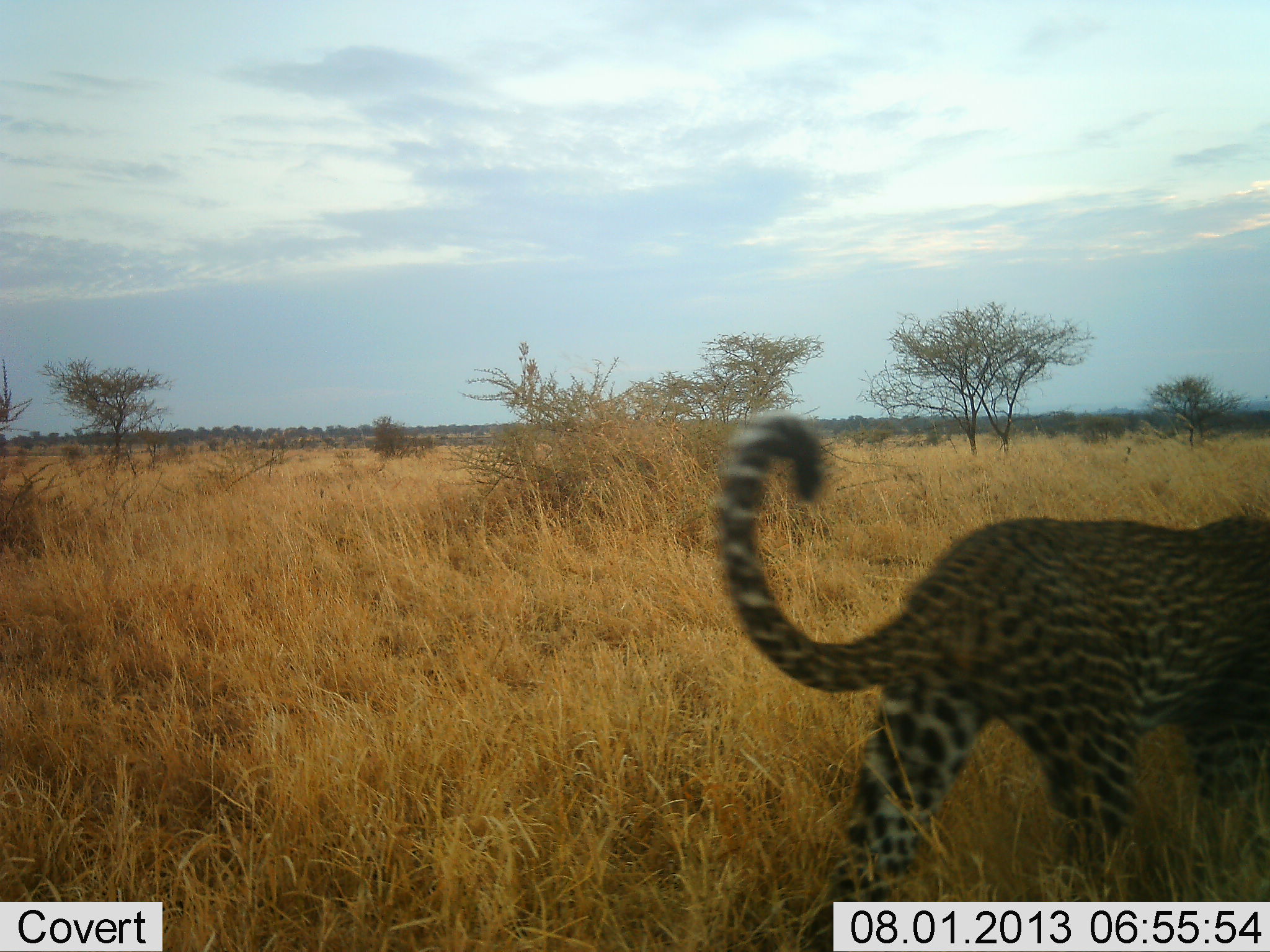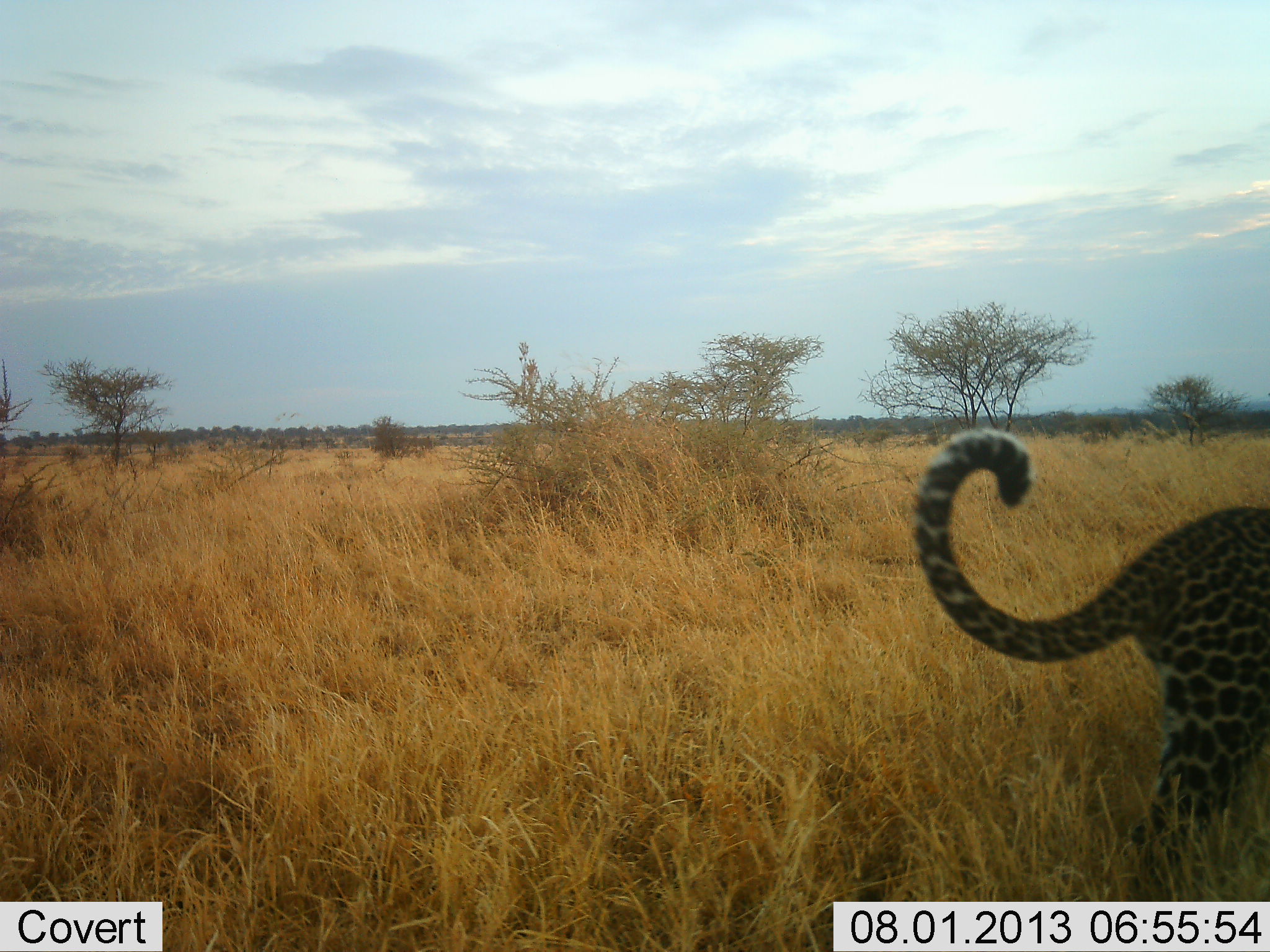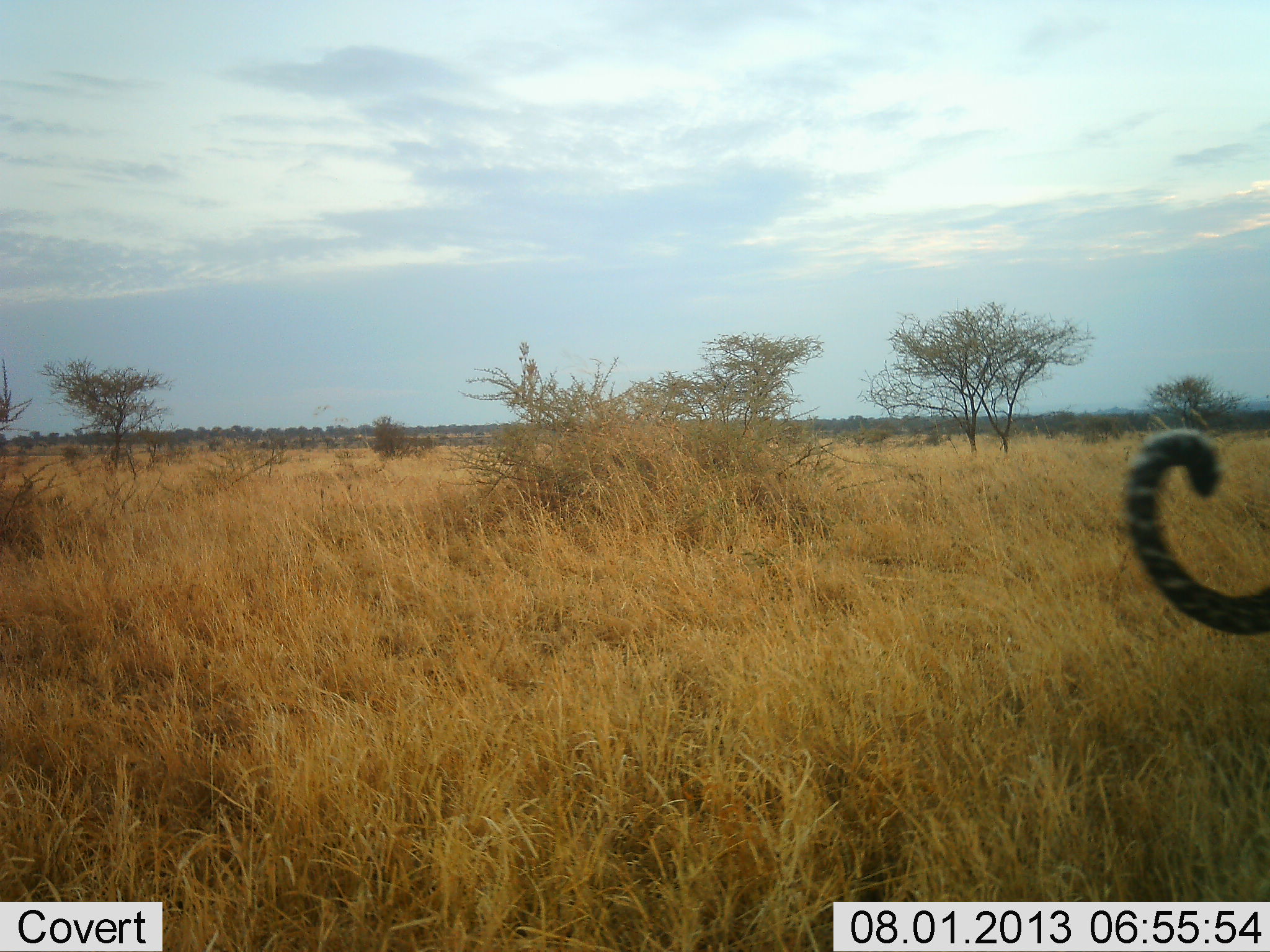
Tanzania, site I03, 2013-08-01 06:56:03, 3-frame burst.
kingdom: Animalia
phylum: Chordata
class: Mammalia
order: Carnivora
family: Felidae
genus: Panthera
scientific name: Panthera pardus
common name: leopard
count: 1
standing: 5%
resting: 0%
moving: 95%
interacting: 0%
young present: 0%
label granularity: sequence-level